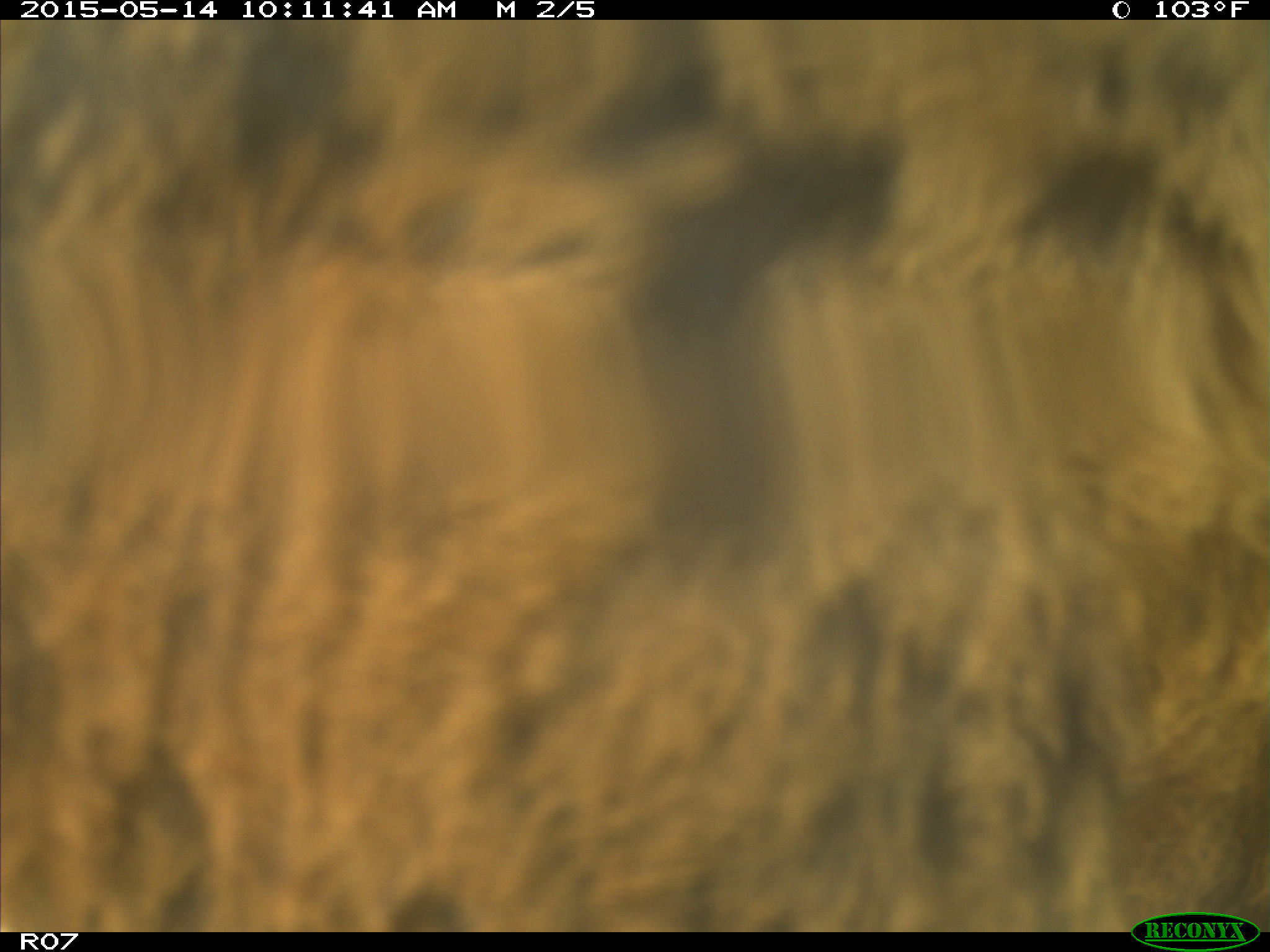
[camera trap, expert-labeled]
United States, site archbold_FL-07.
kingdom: Animalia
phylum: Chordata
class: Mammalia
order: Artiodactyla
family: Bovidae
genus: Bos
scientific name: Bos taurus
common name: domestic cow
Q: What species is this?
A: Bos taurus (domestic cow).